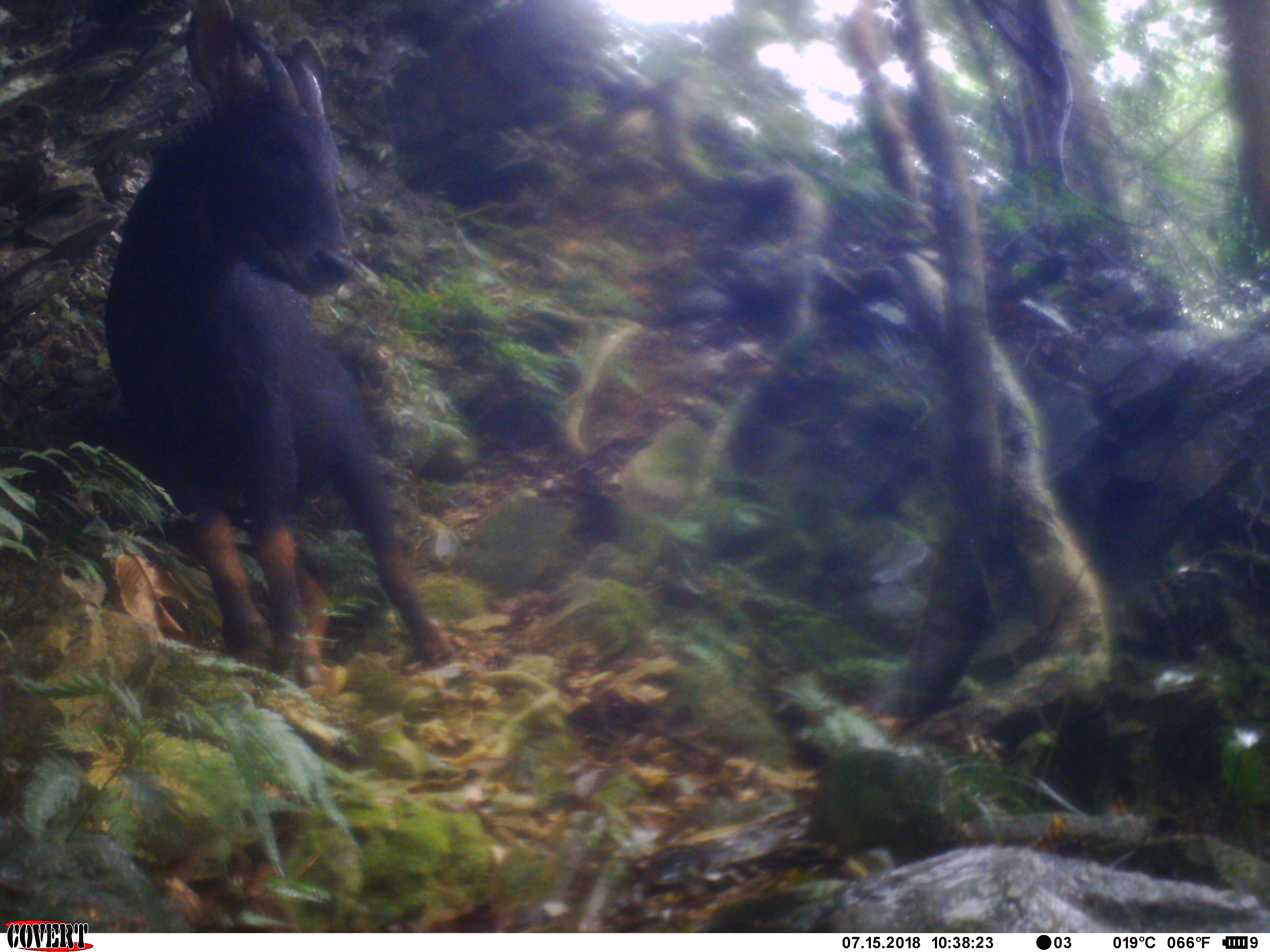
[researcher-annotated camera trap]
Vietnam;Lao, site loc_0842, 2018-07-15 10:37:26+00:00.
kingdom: Animalia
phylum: Chordata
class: Mammalia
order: Artiodactyla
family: Bovidae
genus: Capricornis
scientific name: Capricornis sumatraensis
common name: chinese serow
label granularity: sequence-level